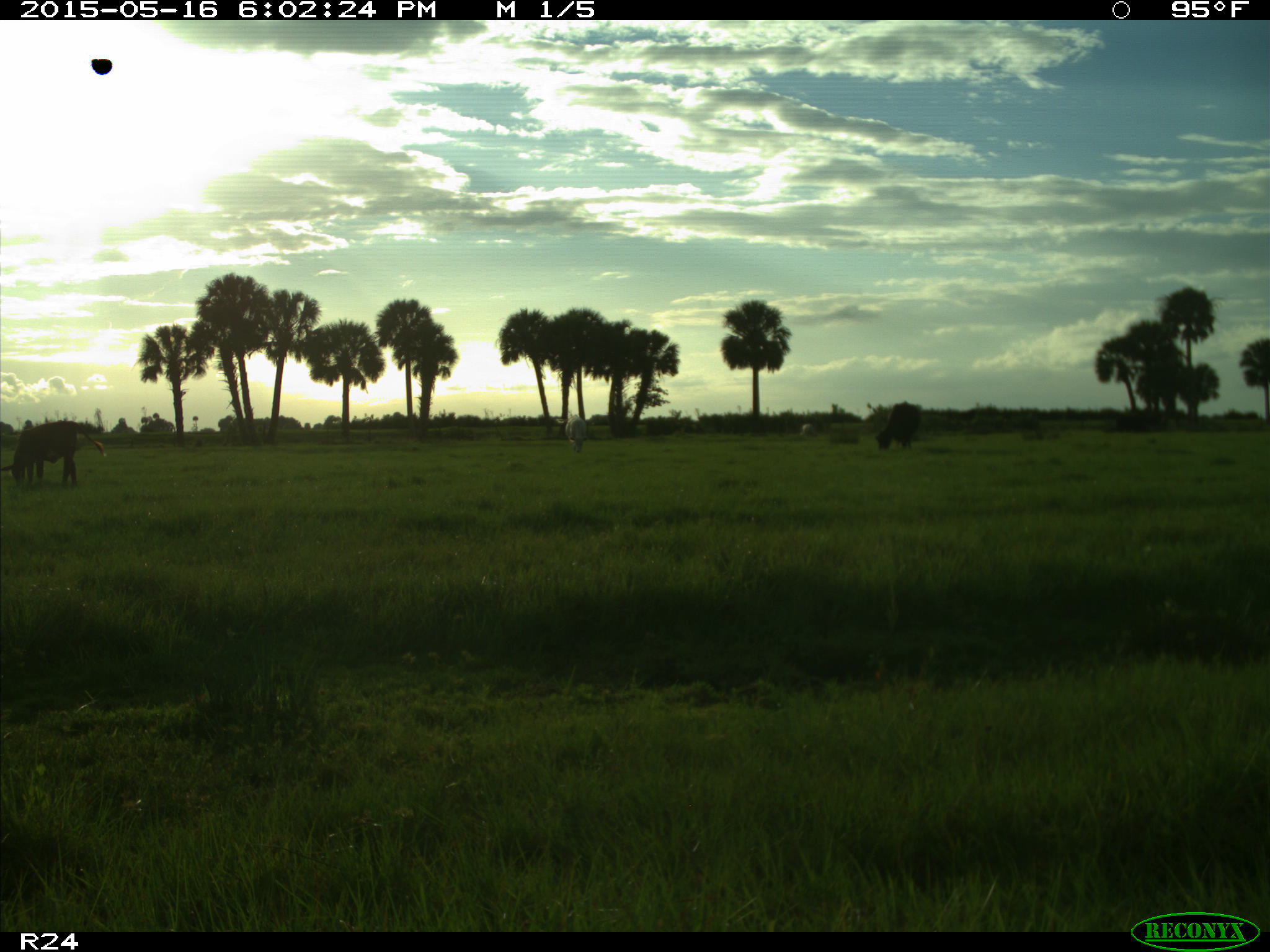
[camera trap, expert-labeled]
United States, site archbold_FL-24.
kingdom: Animalia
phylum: Chordata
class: Mammalia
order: Artiodactyla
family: Bovidae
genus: Bos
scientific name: Bos taurus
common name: domestic cow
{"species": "Bos taurus (domestic cow)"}